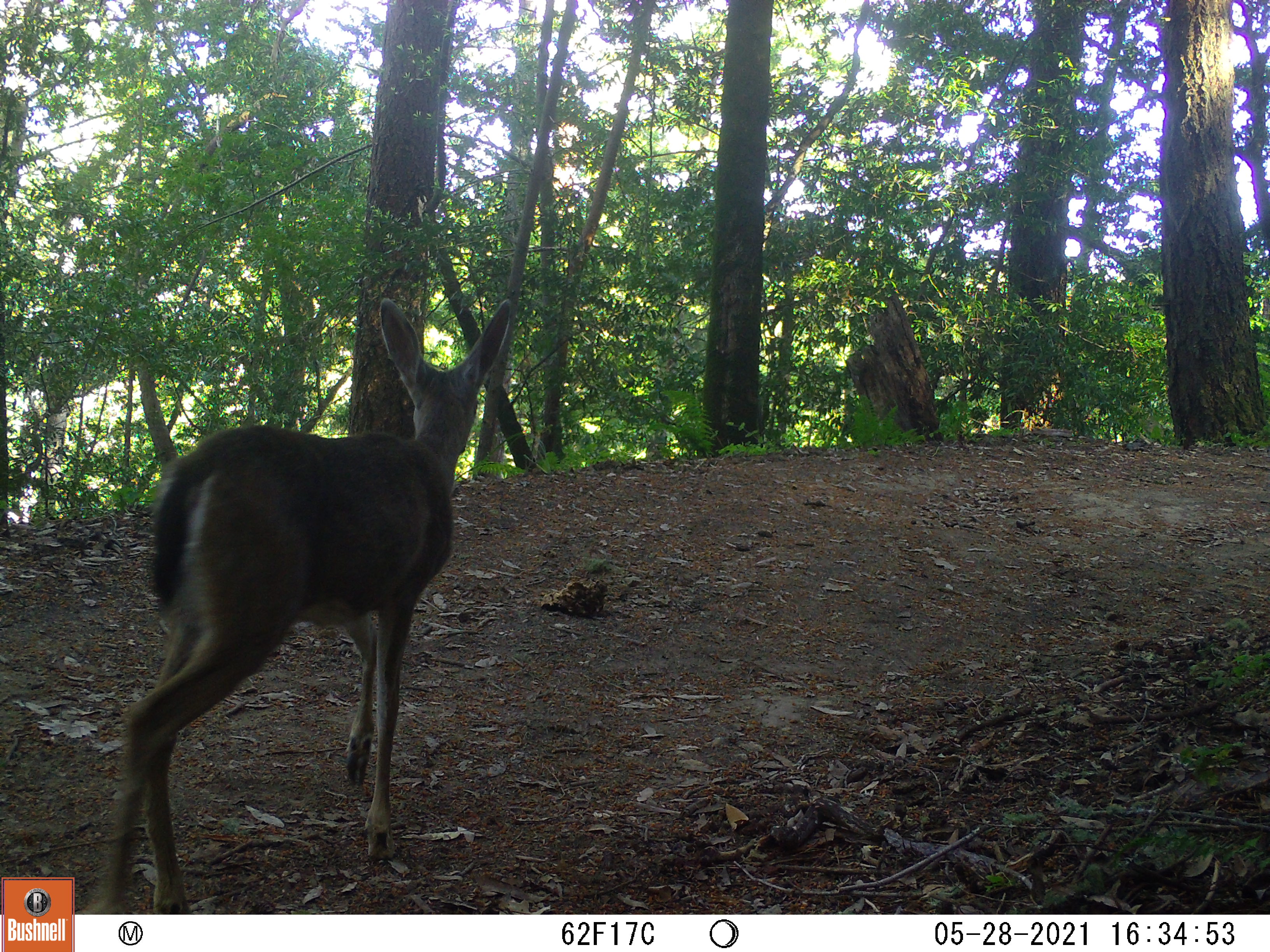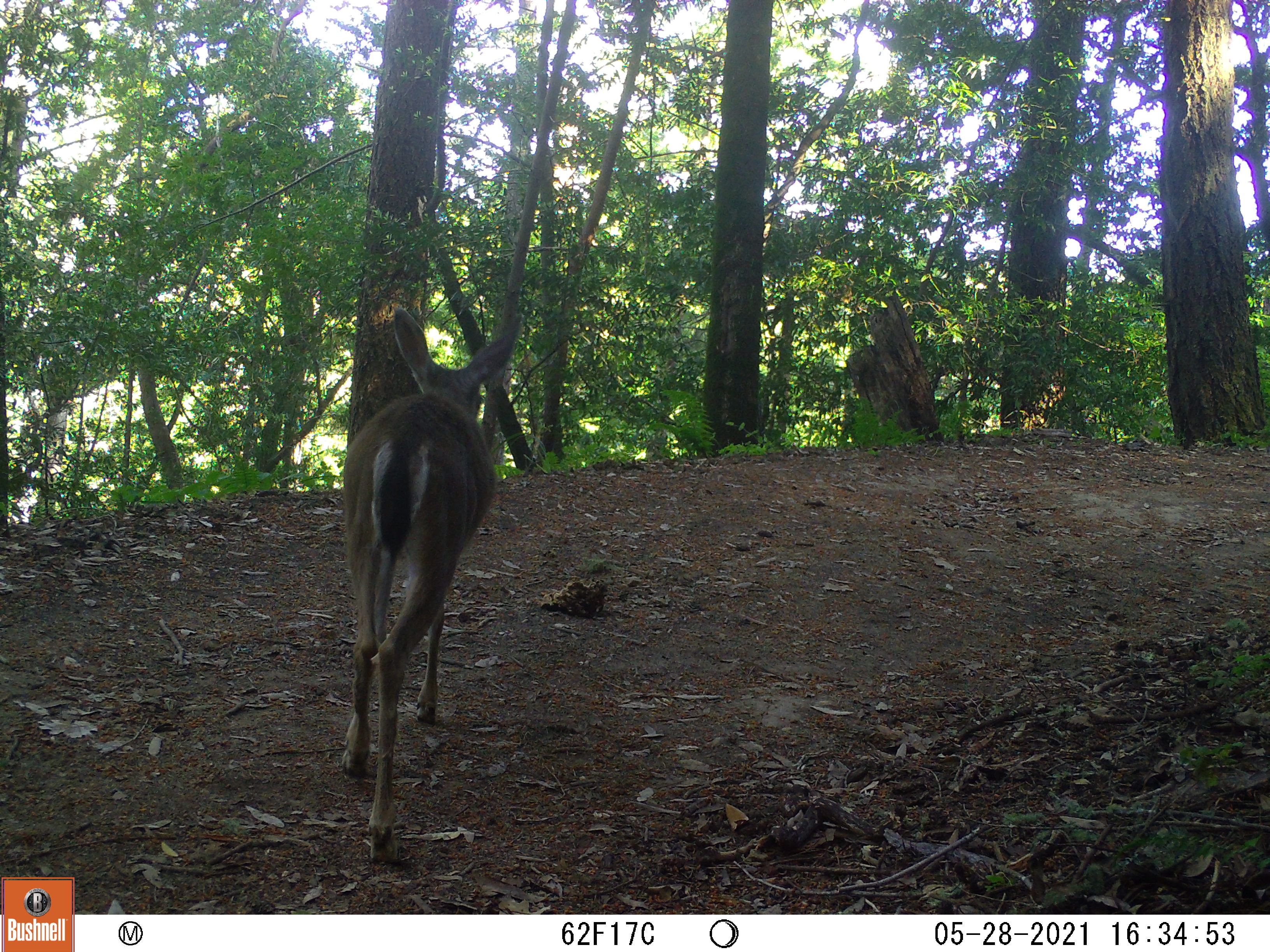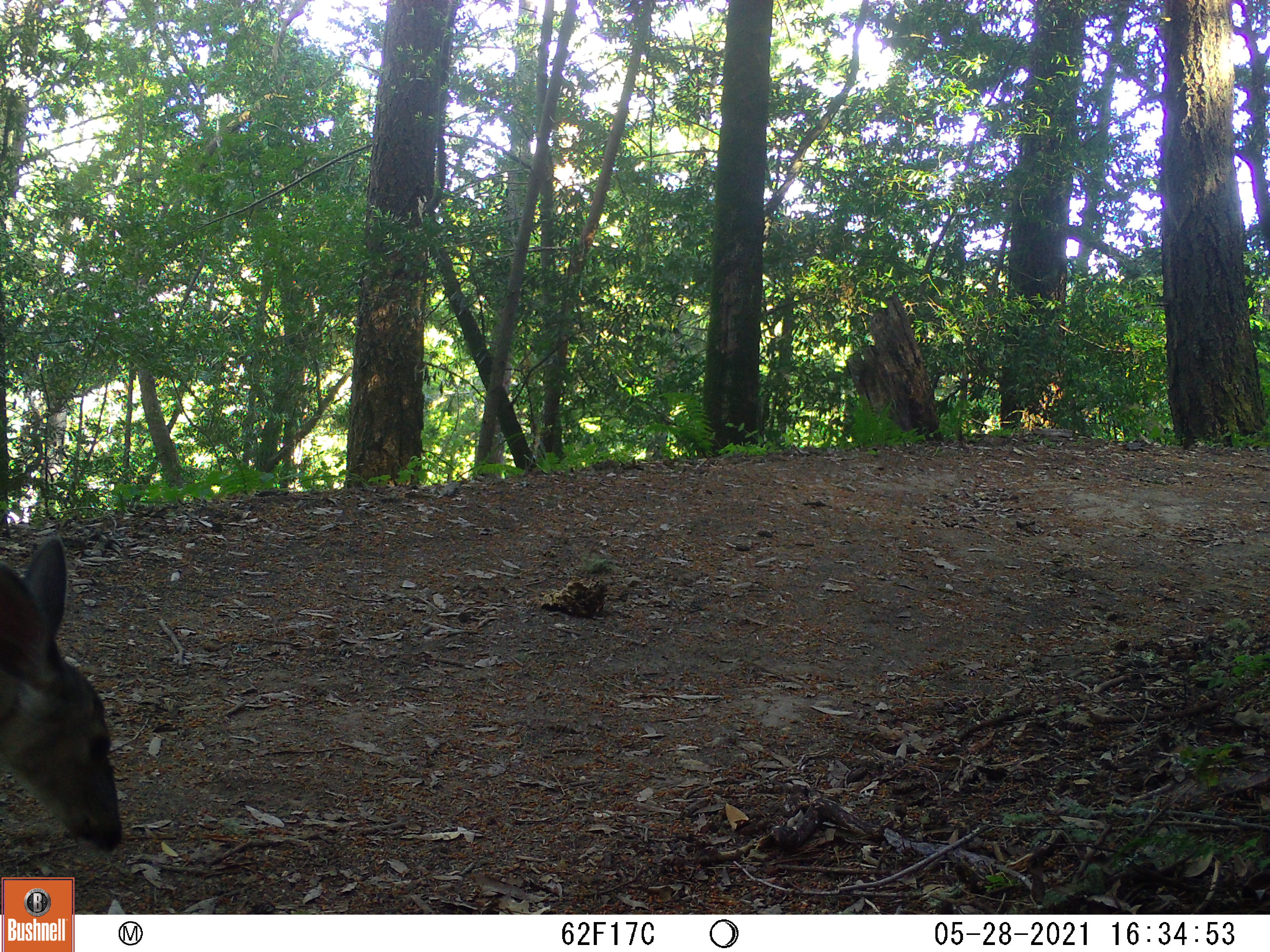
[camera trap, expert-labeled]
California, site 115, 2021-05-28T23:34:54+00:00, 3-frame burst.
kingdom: Animalia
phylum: Chordata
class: Mammalia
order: Artiodactyla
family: Cervidae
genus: Odocoileus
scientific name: Odocoileus hemionus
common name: mule deer